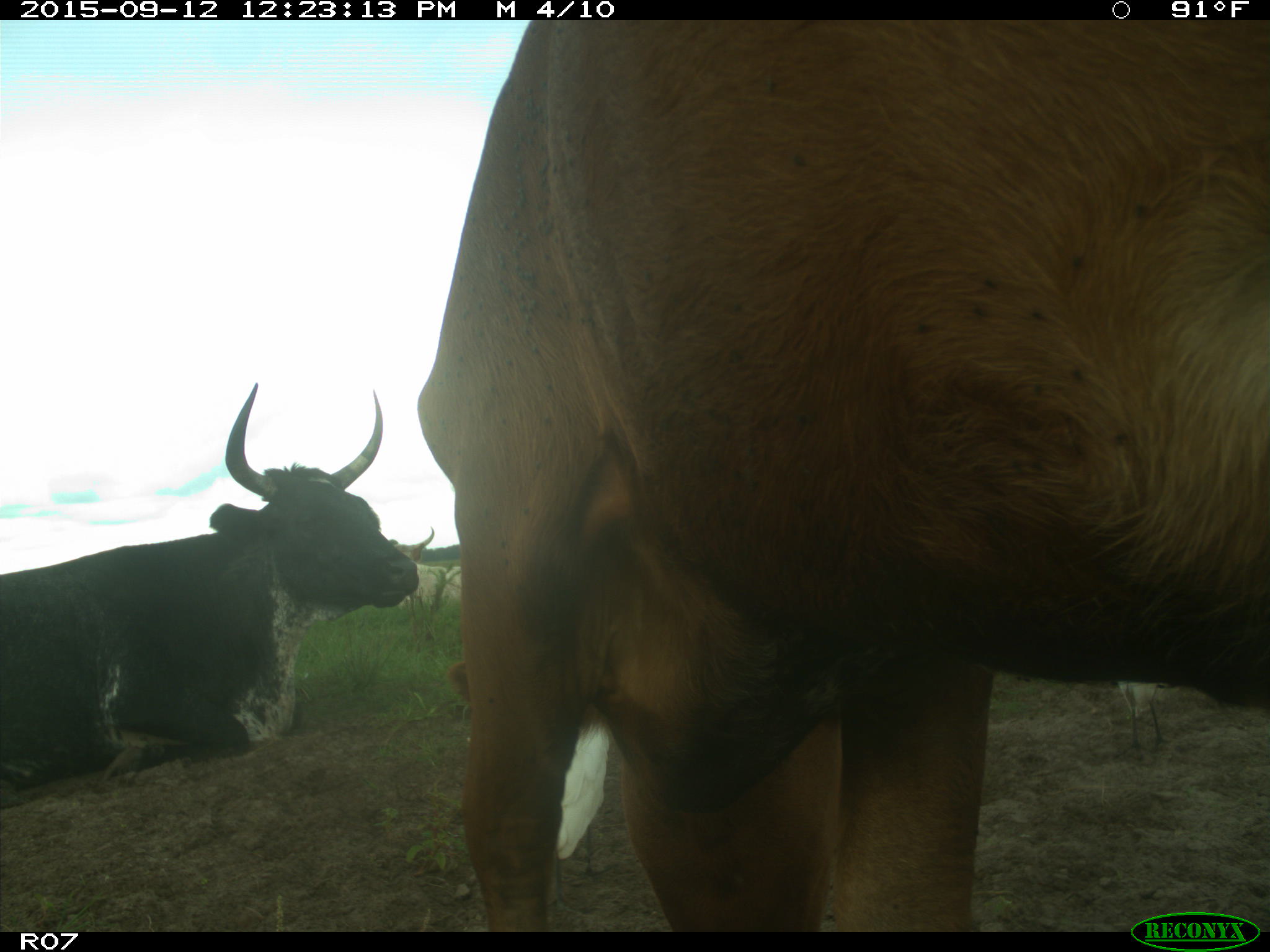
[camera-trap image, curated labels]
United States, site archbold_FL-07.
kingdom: Animalia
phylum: Chordata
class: Mammalia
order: Artiodactyla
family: Bovidae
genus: Bos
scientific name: Bos taurus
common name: domestic cow